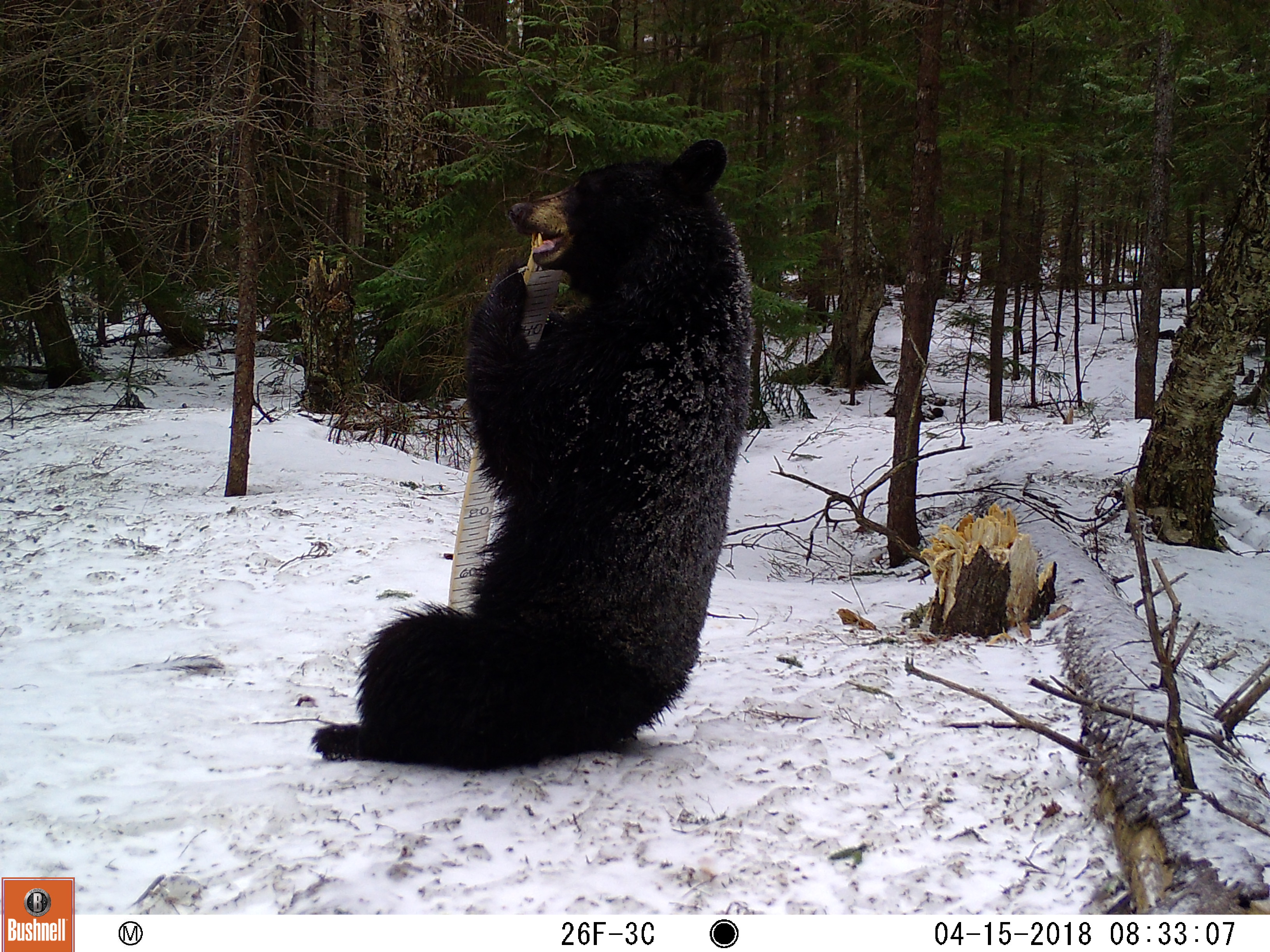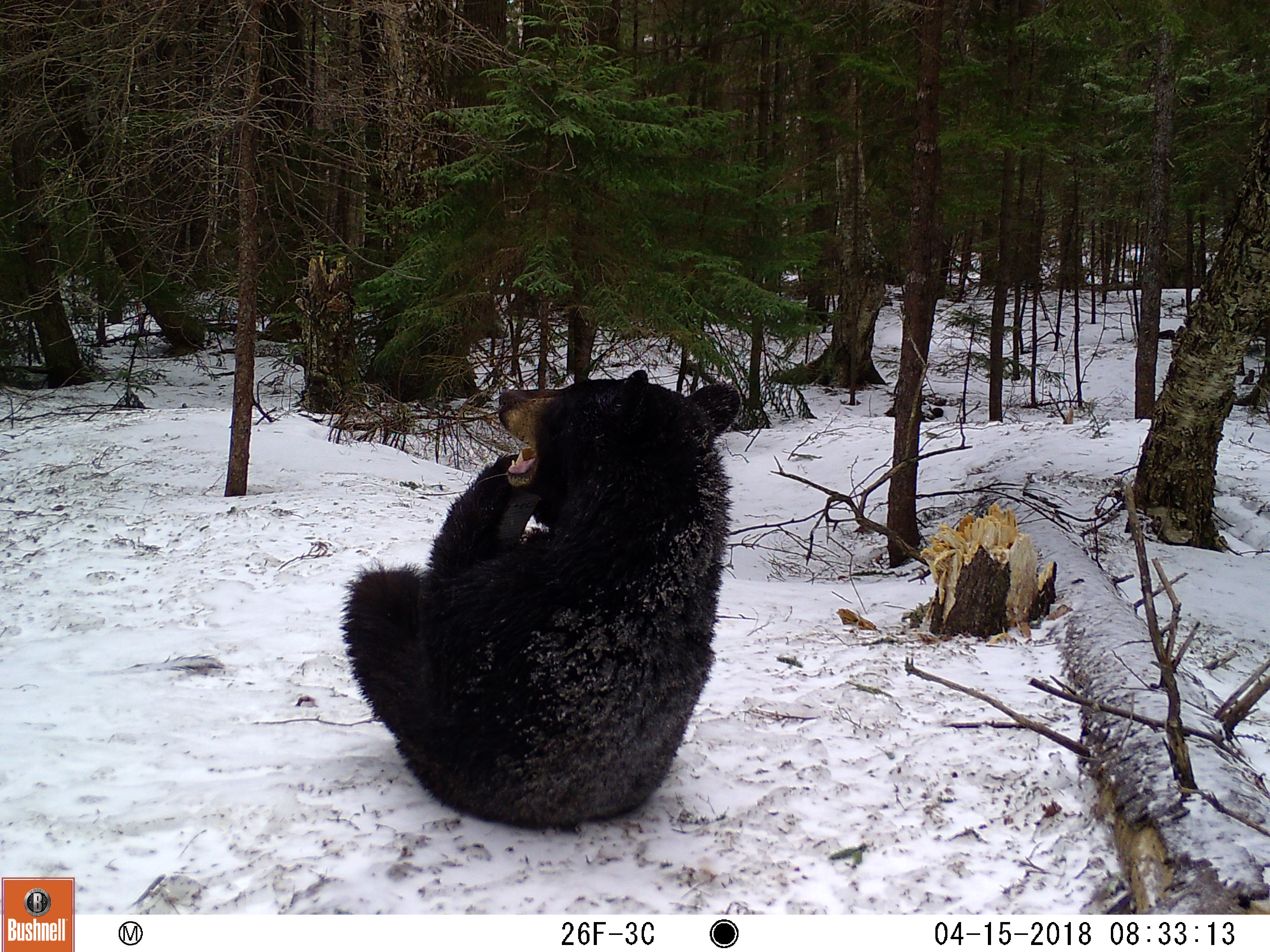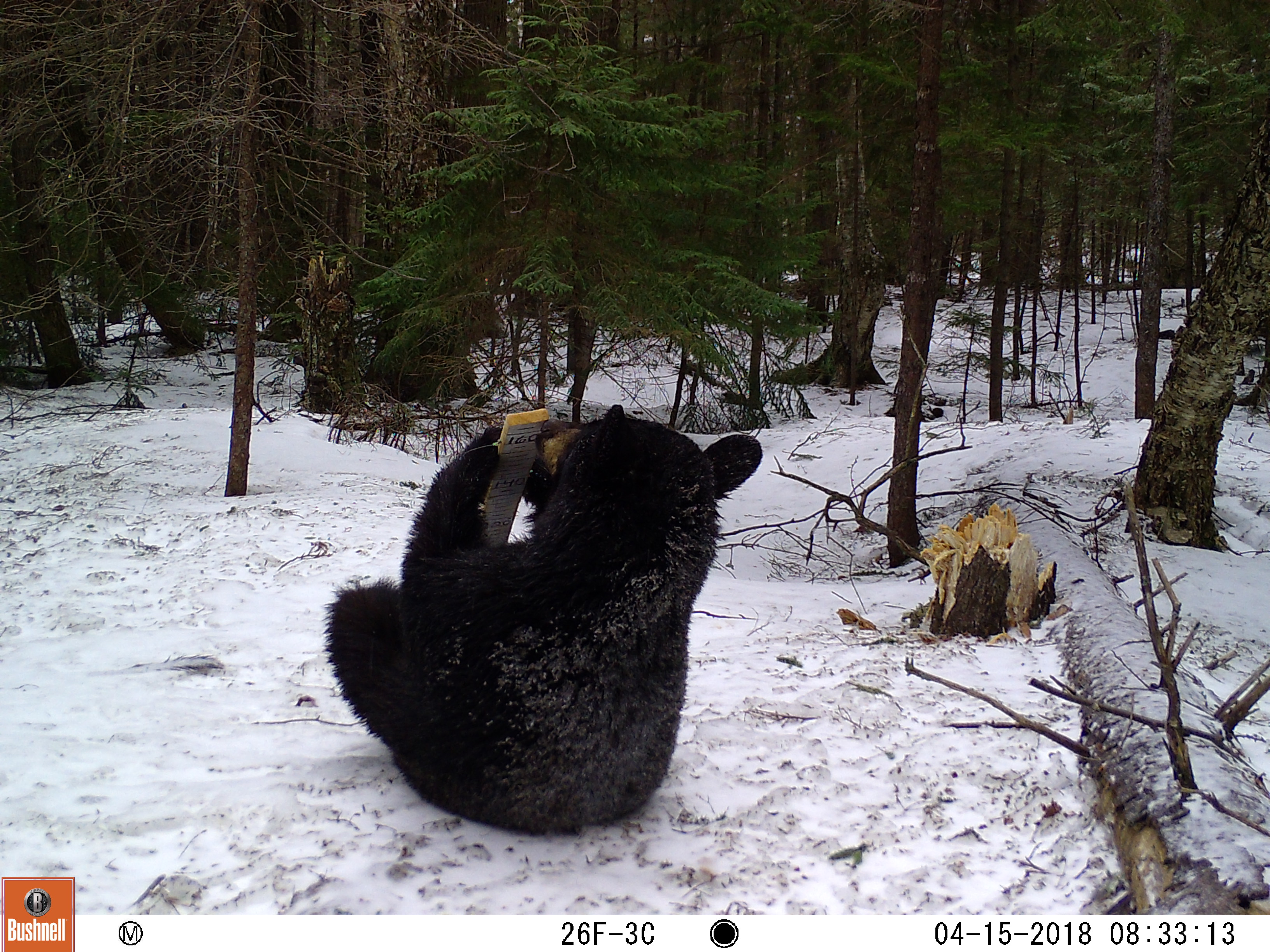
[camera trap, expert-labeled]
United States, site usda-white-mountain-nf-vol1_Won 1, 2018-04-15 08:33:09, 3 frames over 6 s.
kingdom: Animalia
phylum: Chordata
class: Mammalia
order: Carnivora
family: Ursidae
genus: Ursus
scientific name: Ursus americanus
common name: black bear